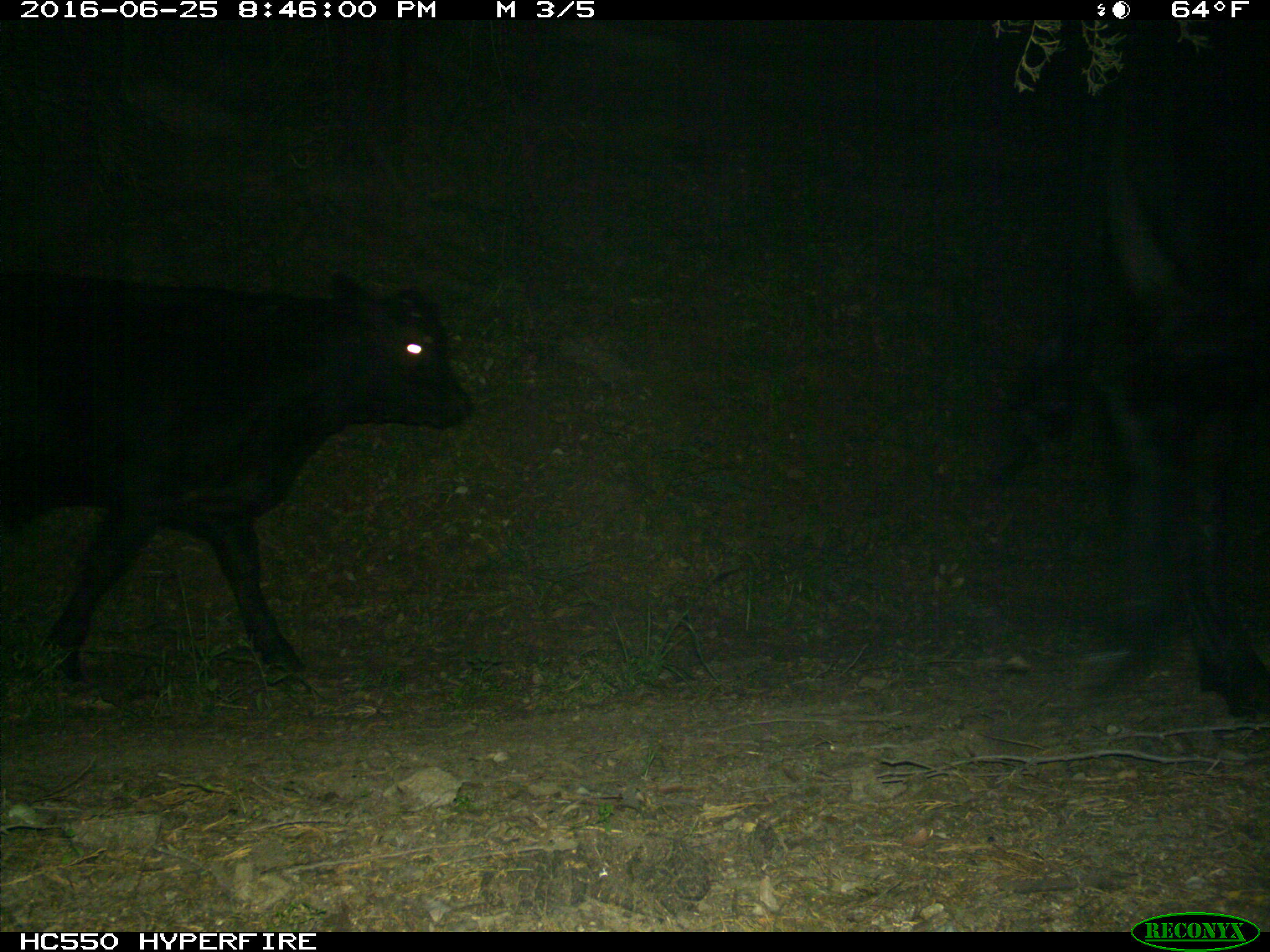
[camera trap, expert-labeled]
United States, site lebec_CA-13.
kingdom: Animalia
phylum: Chordata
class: Mammalia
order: Artiodactyla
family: Bovidae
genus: Bos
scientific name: Bos taurus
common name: domestic cow